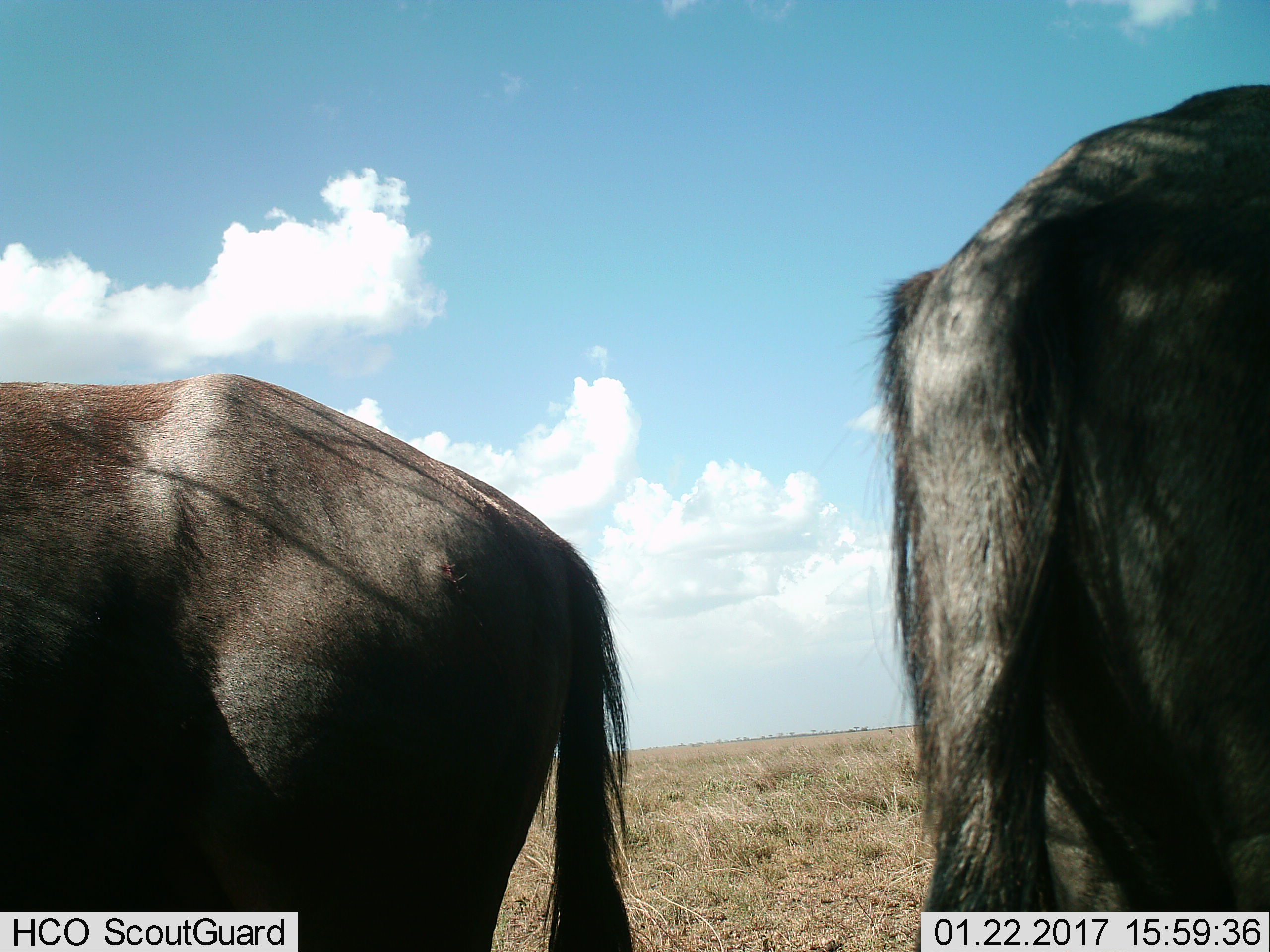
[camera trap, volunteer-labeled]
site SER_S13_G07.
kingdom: Animalia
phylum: Chordata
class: Mammalia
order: Artiodactyla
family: Bovidae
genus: Connochaetes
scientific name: Connochaetes taurinus taurinus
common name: blue wildebeest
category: wildebeestblue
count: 2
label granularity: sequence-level